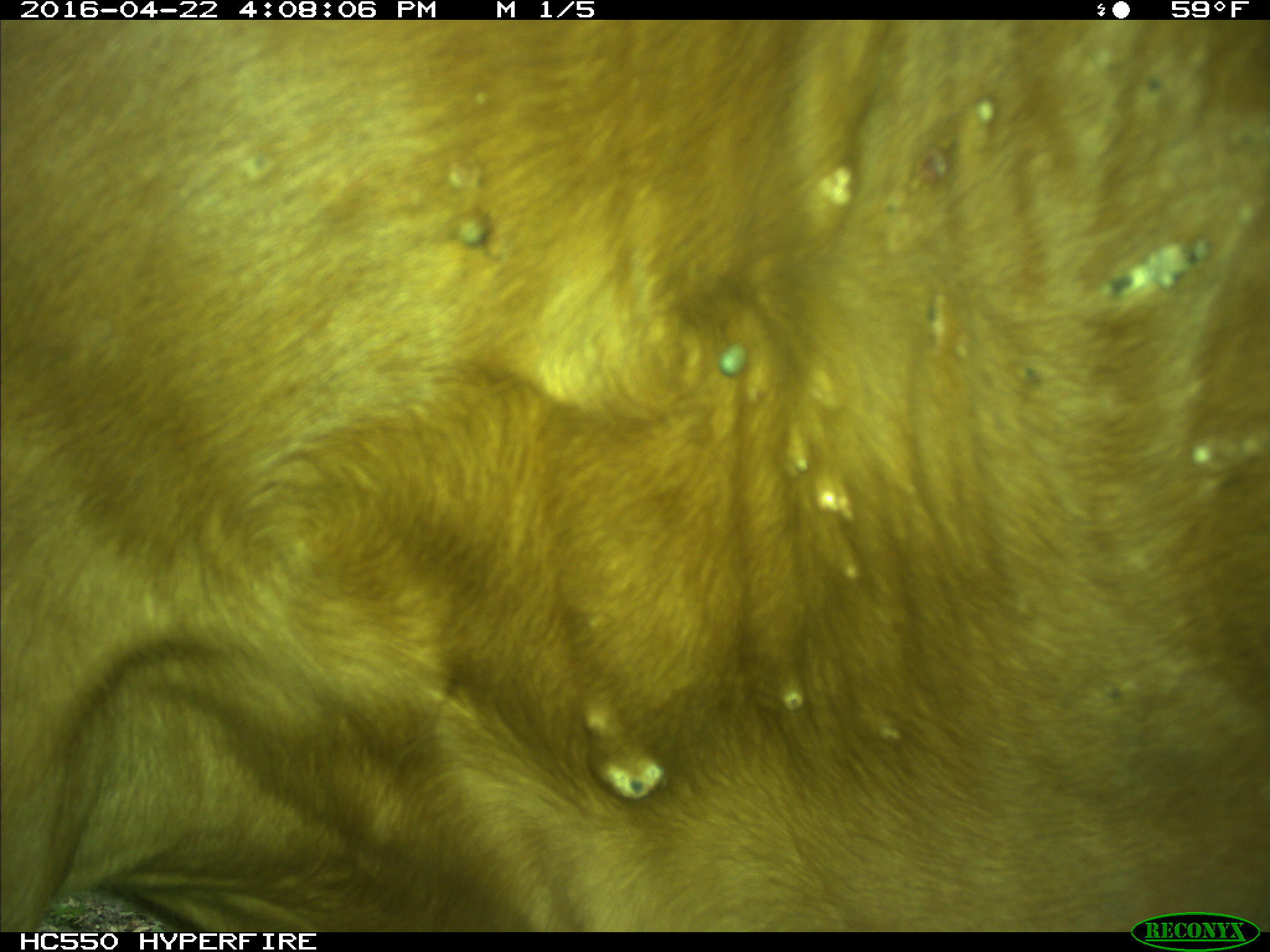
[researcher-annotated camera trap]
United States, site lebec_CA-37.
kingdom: Animalia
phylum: Chordata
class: Mammalia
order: Artiodactyla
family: Bovidae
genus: Bos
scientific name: Bos taurus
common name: domestic cow